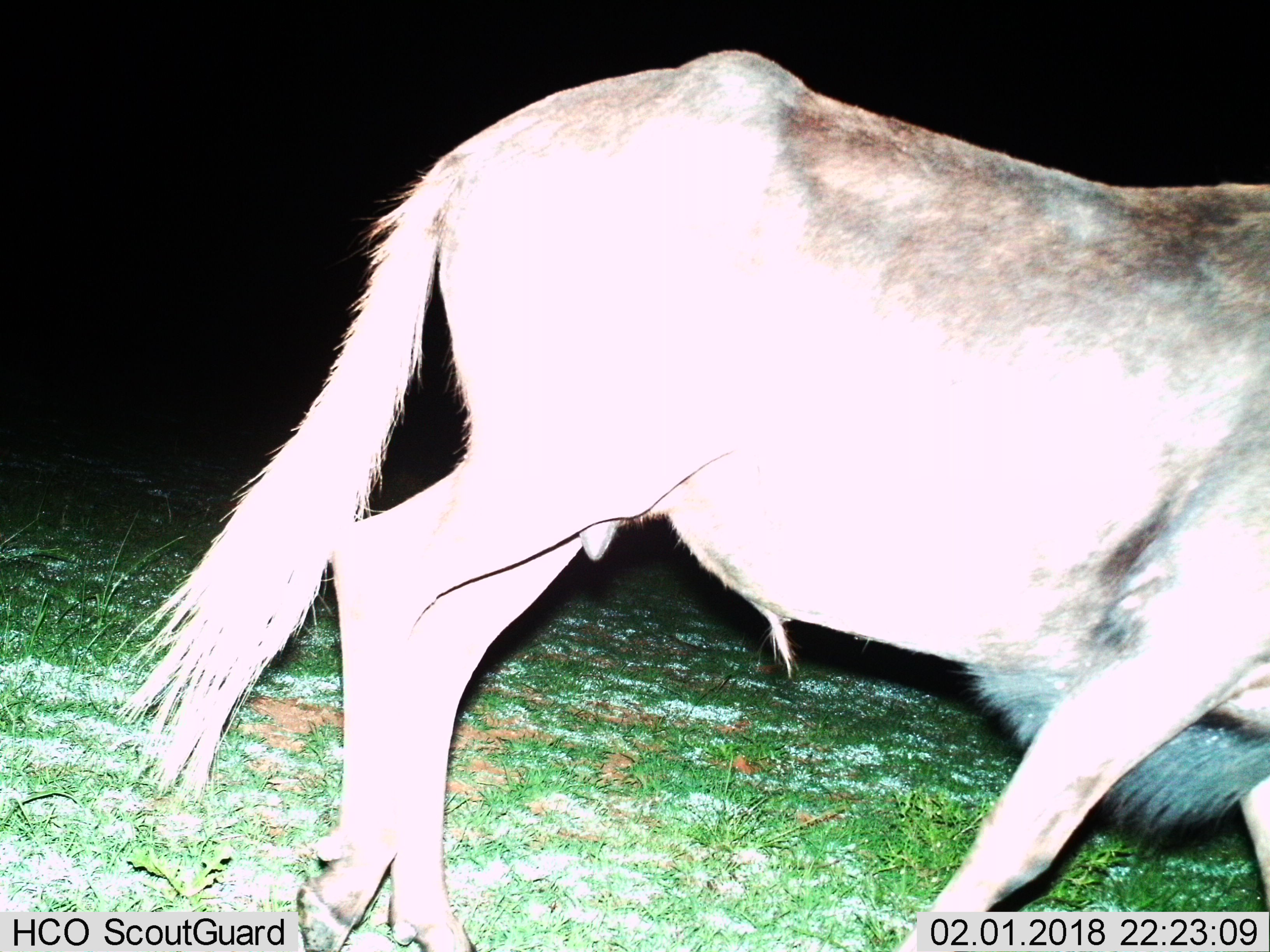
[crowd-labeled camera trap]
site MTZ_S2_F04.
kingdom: Animalia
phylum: Chordata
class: Mammalia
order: Artiodactyla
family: Bovidae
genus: Connochaetes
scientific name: Connochaetes gnou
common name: black wildebeest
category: wildebeestblack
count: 1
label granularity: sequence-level